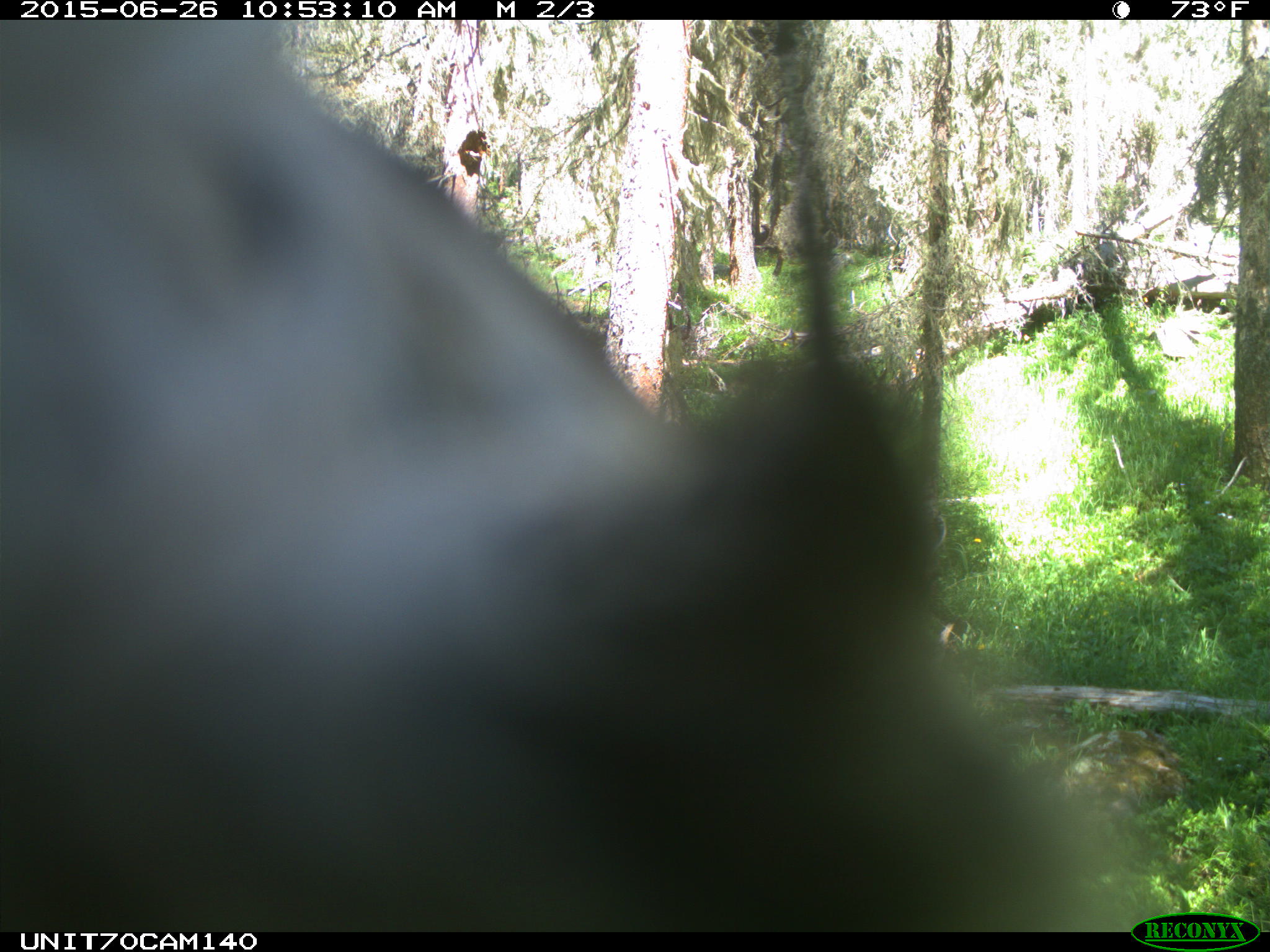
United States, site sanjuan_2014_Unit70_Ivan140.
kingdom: Animalia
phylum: Chordata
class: Aves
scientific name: Aves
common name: birds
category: unidentified bird